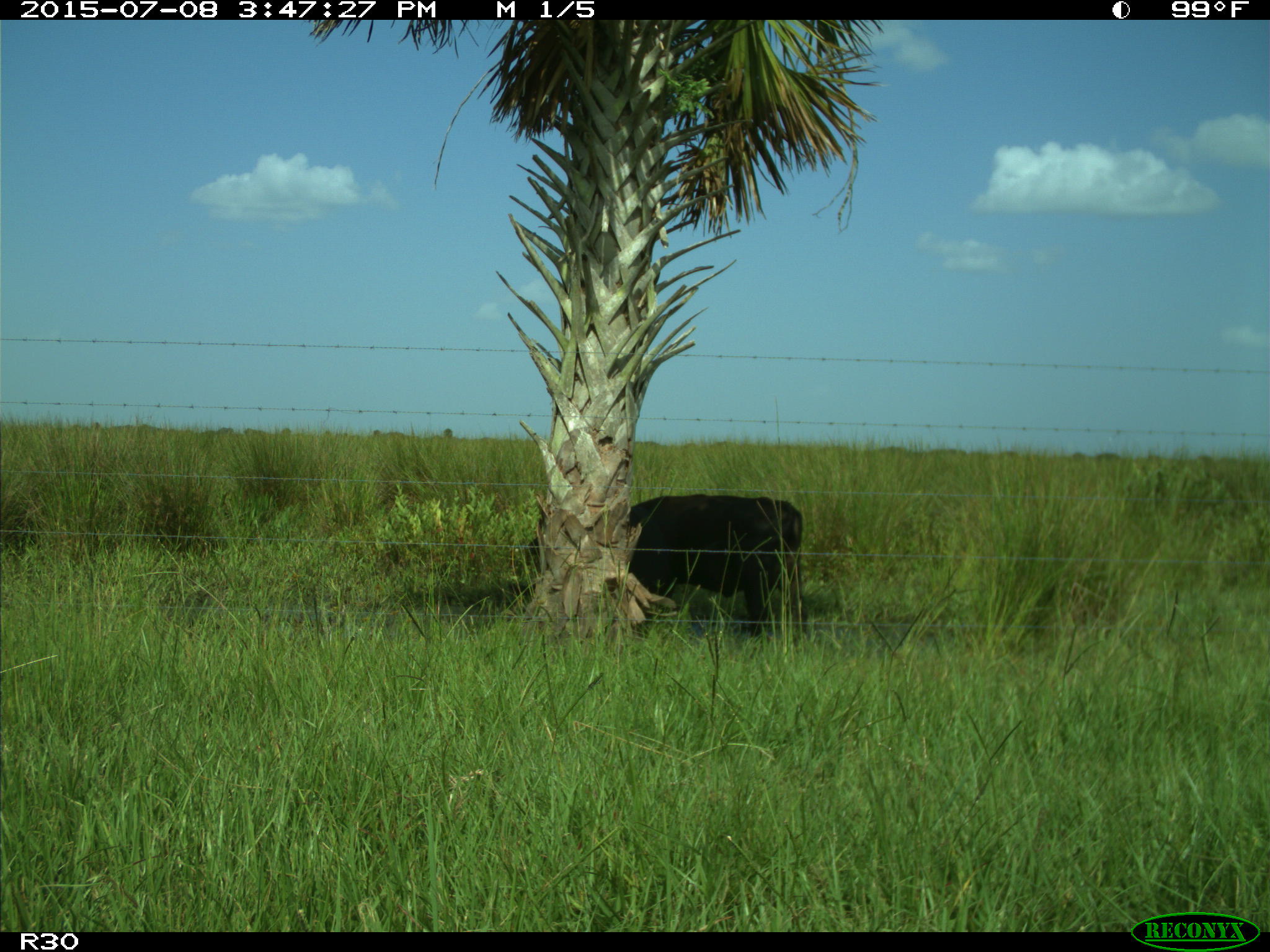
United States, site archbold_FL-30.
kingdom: Animalia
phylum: Chordata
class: Mammalia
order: Artiodactyla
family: Bovidae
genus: Bos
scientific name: Bos taurus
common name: domestic cow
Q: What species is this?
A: Bos taurus (domestic cow).